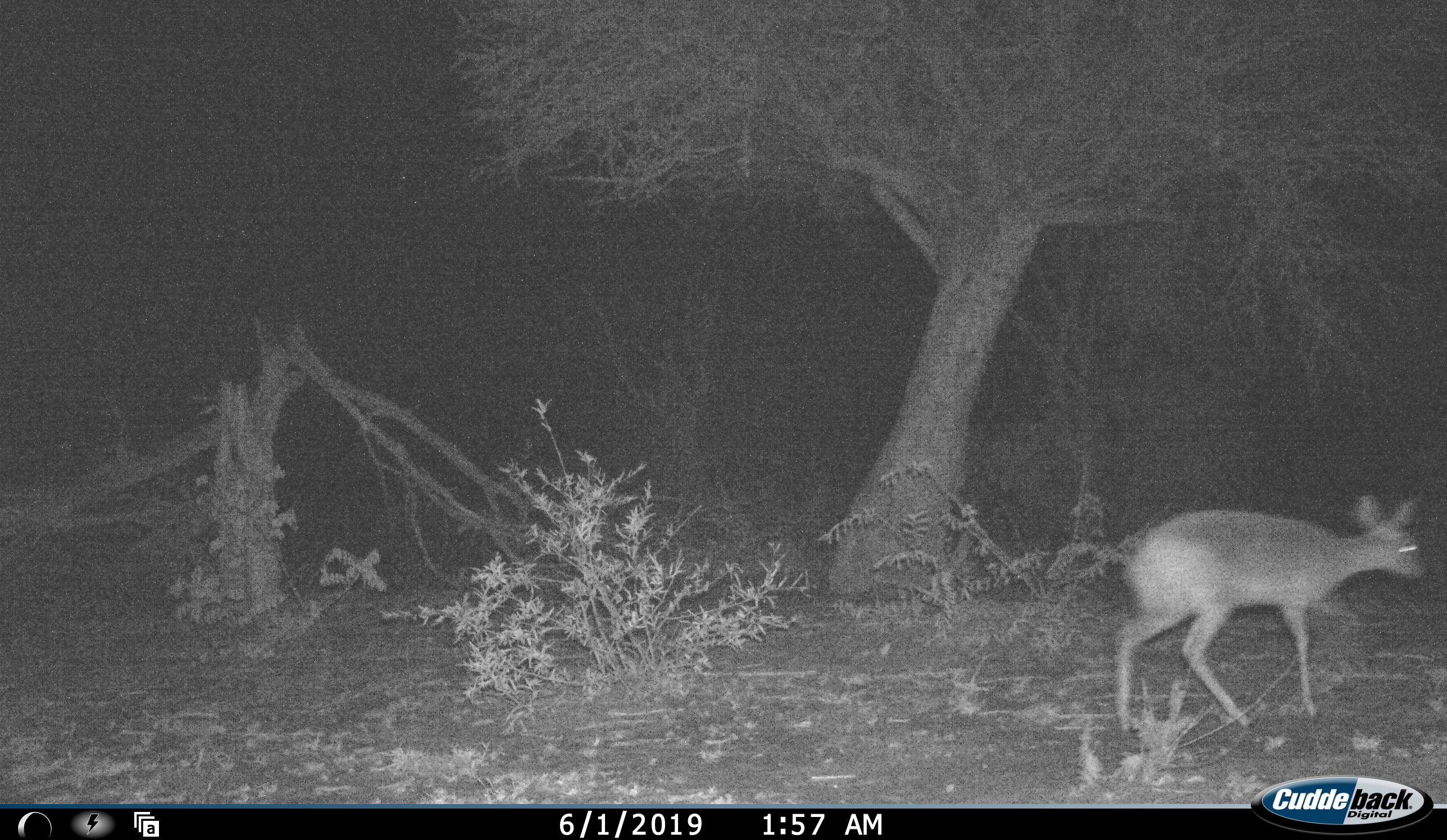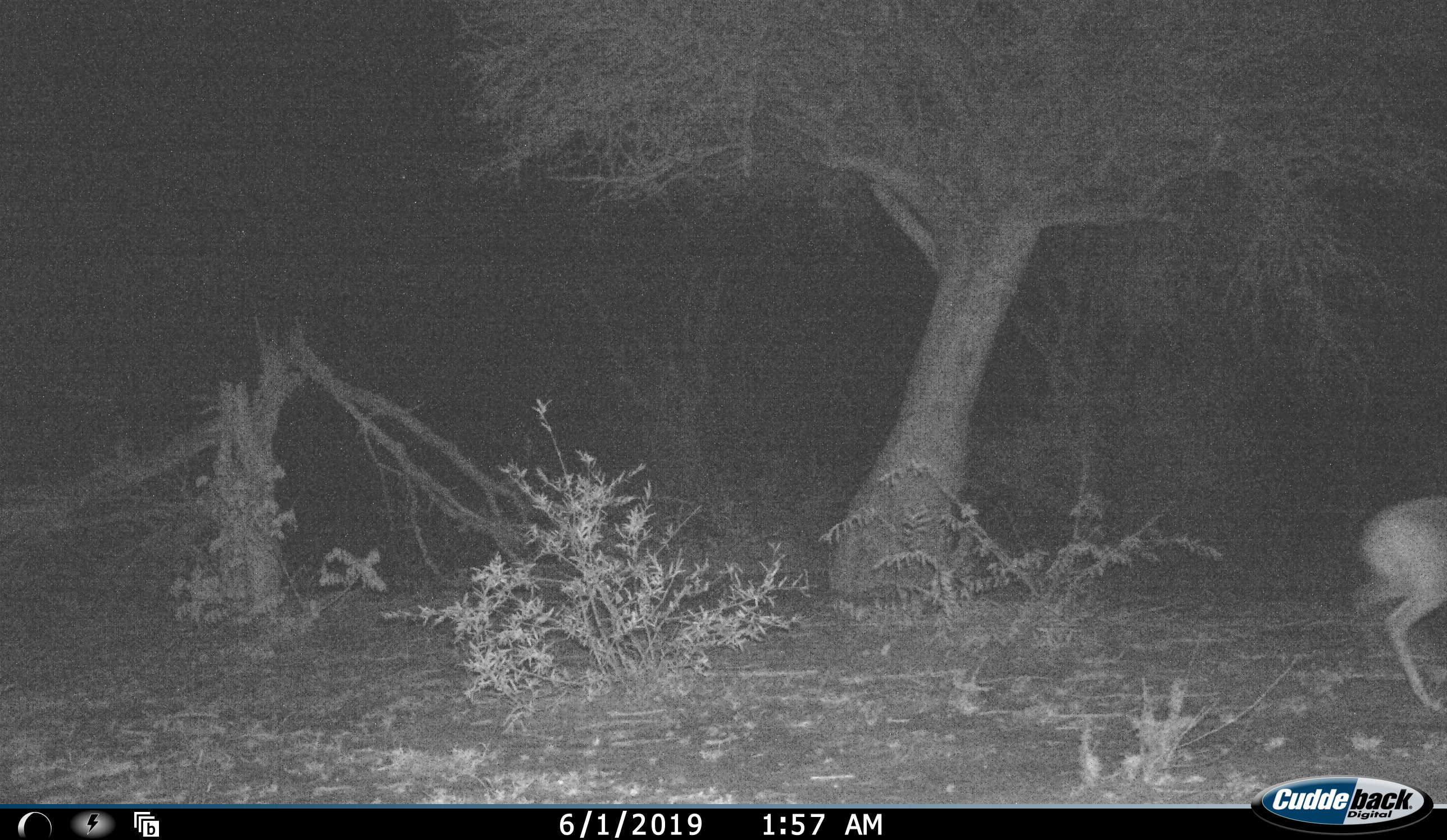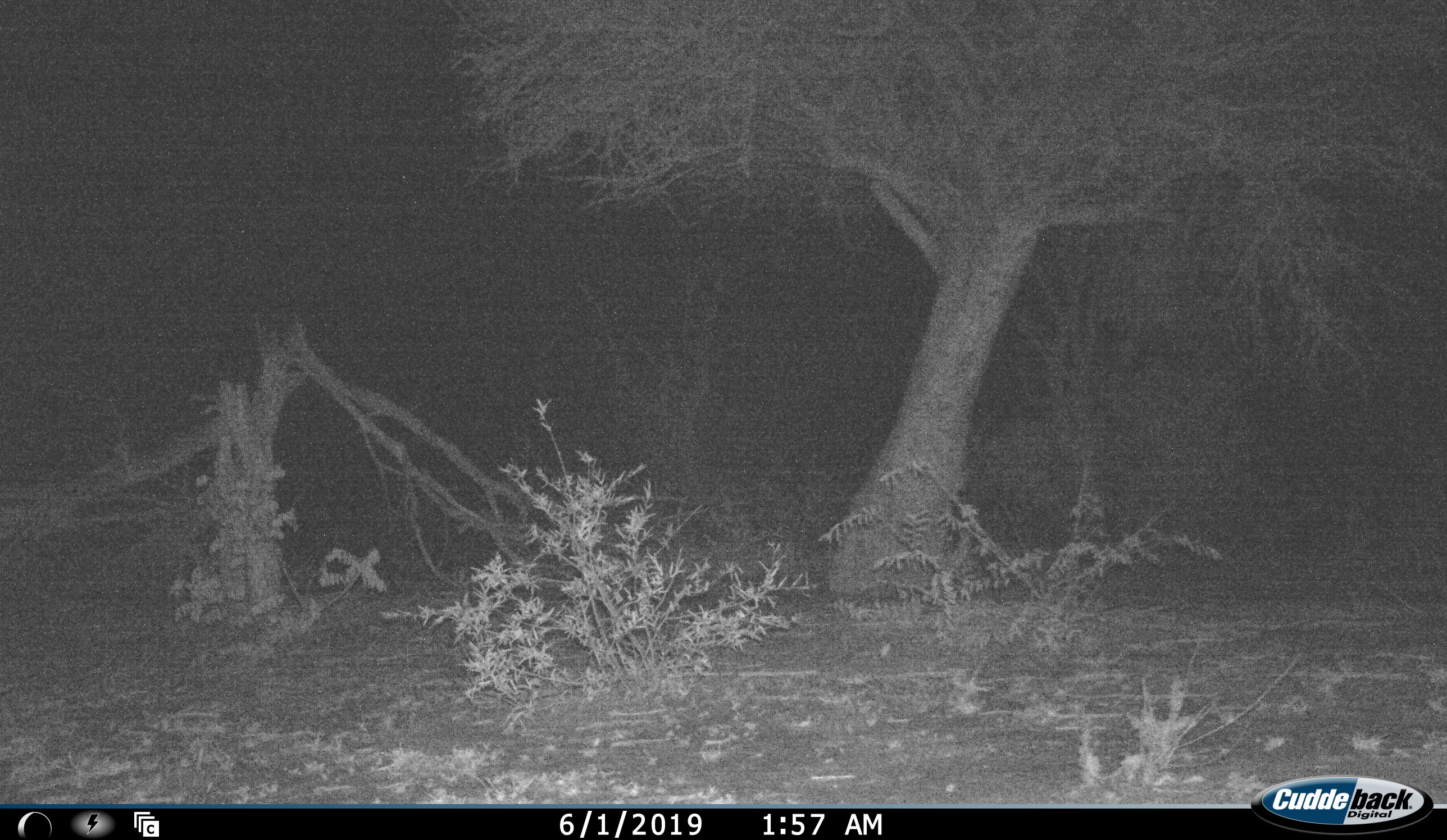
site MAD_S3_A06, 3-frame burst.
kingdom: Animalia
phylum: Chordata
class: Mammalia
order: Artiodactyla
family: Bovidae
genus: Aepyceros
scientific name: Aepyceros melampus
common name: impala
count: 1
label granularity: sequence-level